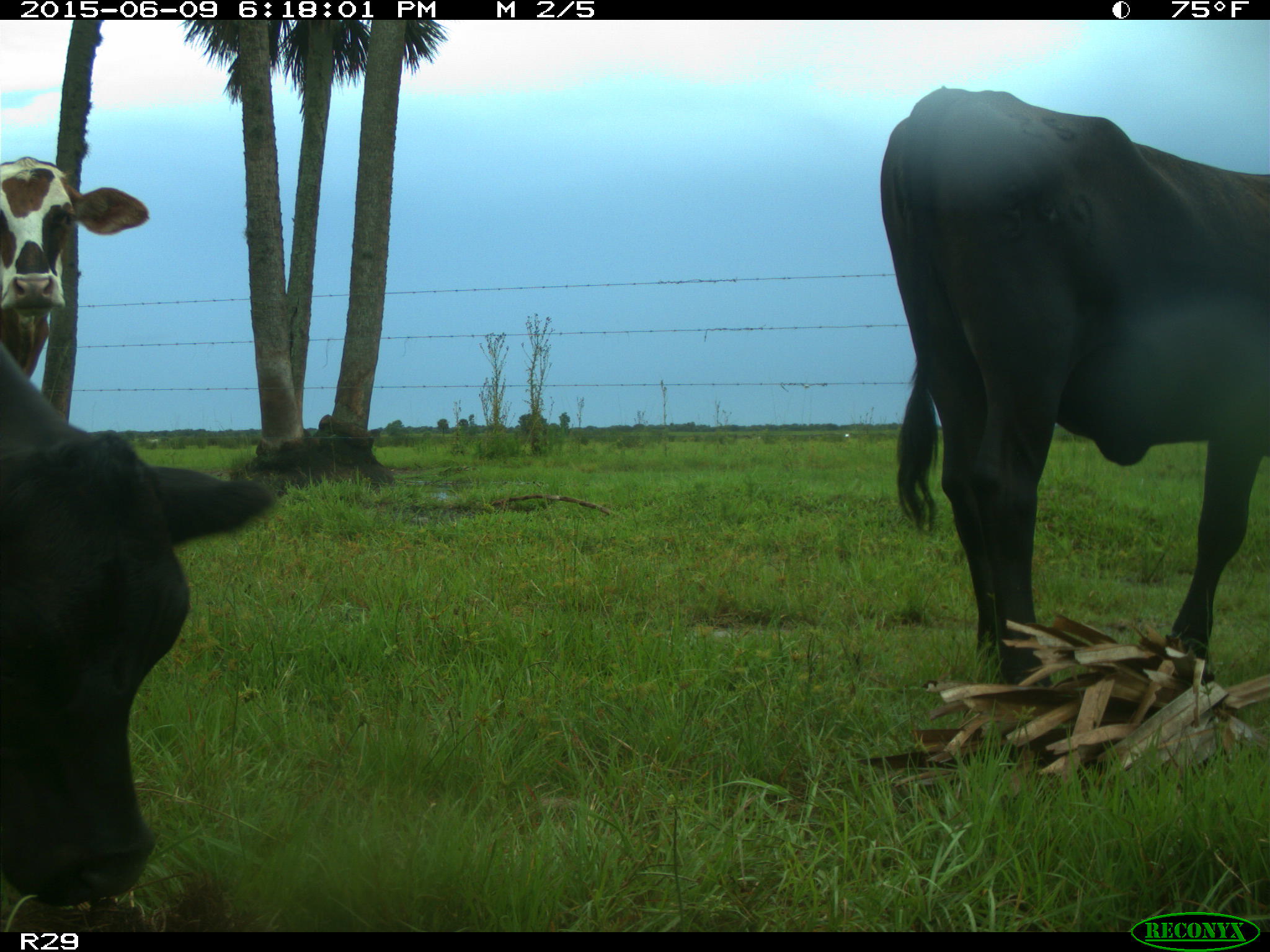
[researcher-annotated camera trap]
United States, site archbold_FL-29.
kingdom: Animalia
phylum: Chordata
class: Mammalia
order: Artiodactyla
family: Bovidae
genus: Bos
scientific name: Bos taurus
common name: domestic cow